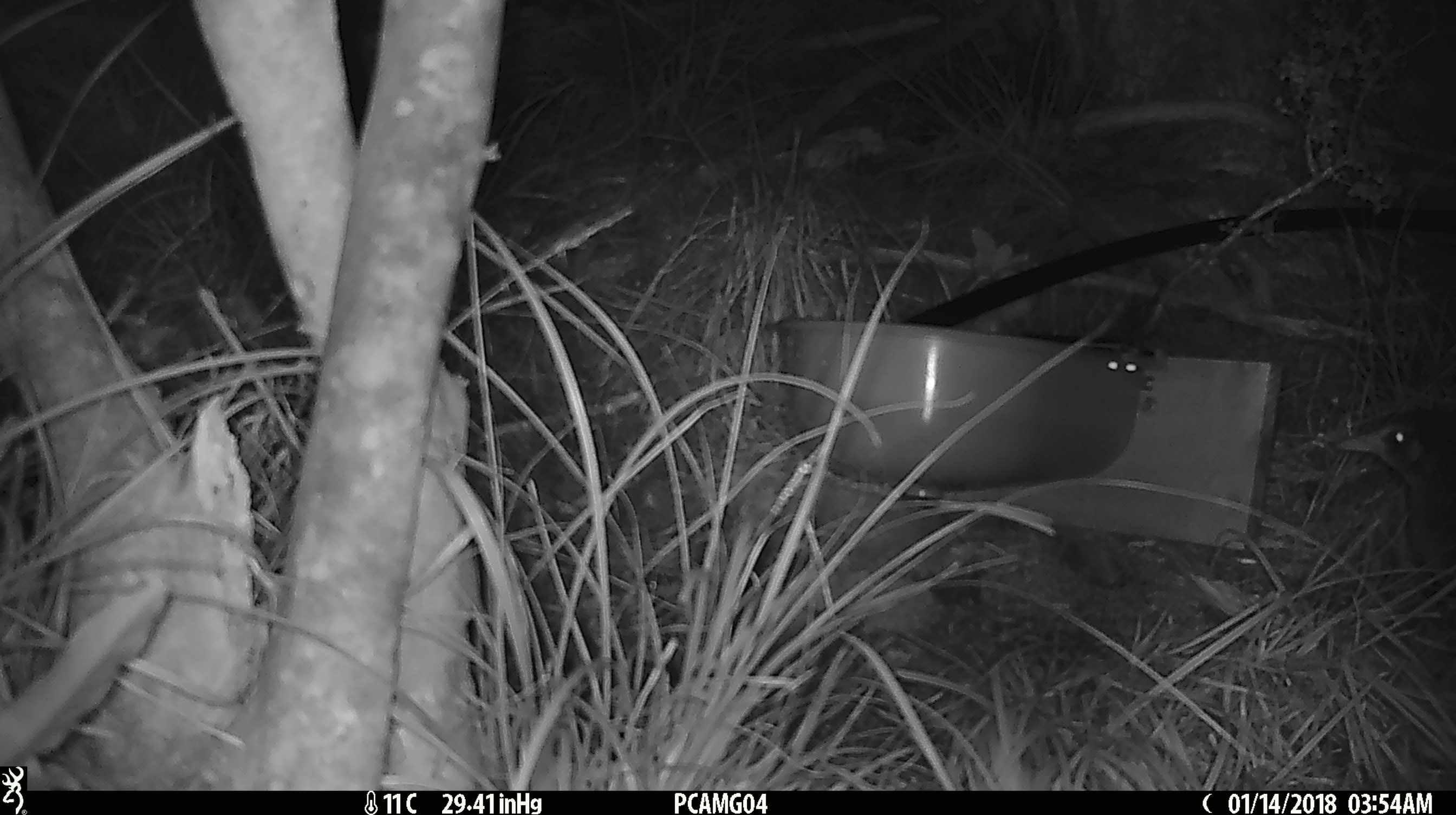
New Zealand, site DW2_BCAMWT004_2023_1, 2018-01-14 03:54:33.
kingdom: Animalia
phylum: Chordata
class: Aves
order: Gruiformes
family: Rallidae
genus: Gallirallus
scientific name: Gallirallus australis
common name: weka